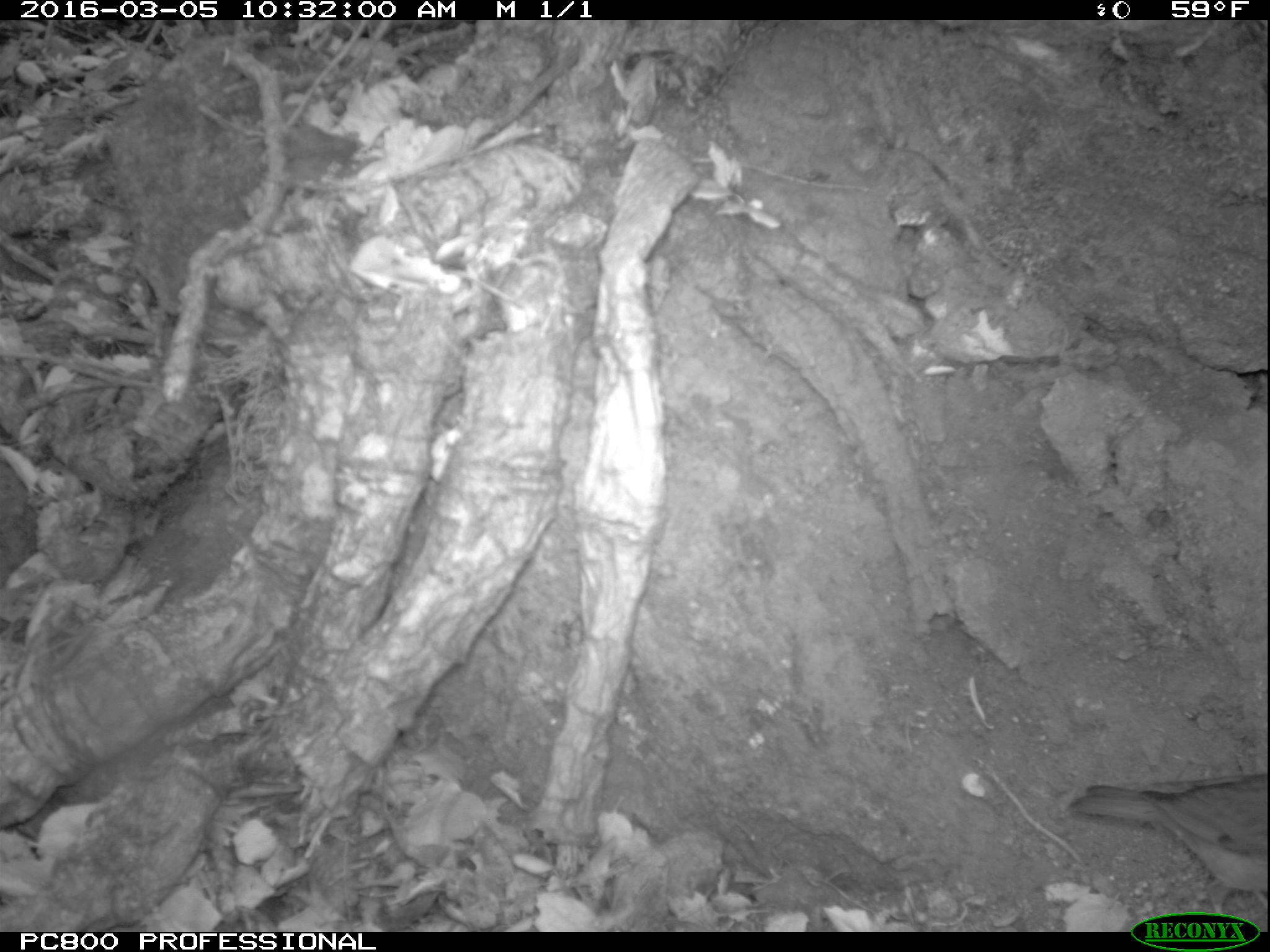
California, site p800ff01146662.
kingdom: Animalia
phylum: Chordata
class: Aves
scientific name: Aves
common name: bird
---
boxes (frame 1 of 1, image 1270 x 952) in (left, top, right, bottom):
bird: (1068, 768, 1269, 925)